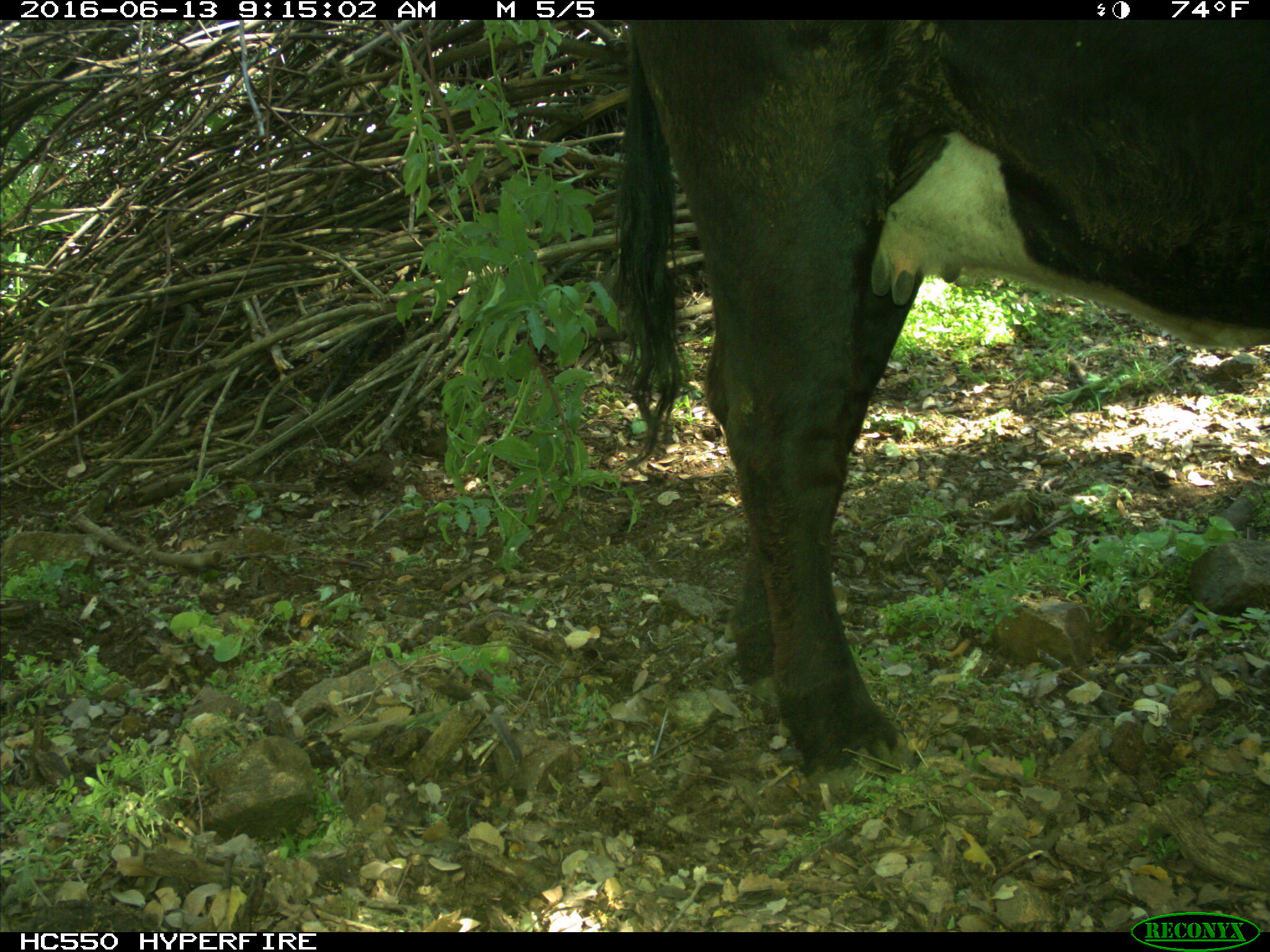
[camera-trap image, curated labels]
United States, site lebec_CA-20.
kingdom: Animalia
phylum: Chordata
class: Mammalia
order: Artiodactyla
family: Bovidae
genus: Bos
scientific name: Bos taurus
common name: domestic cow